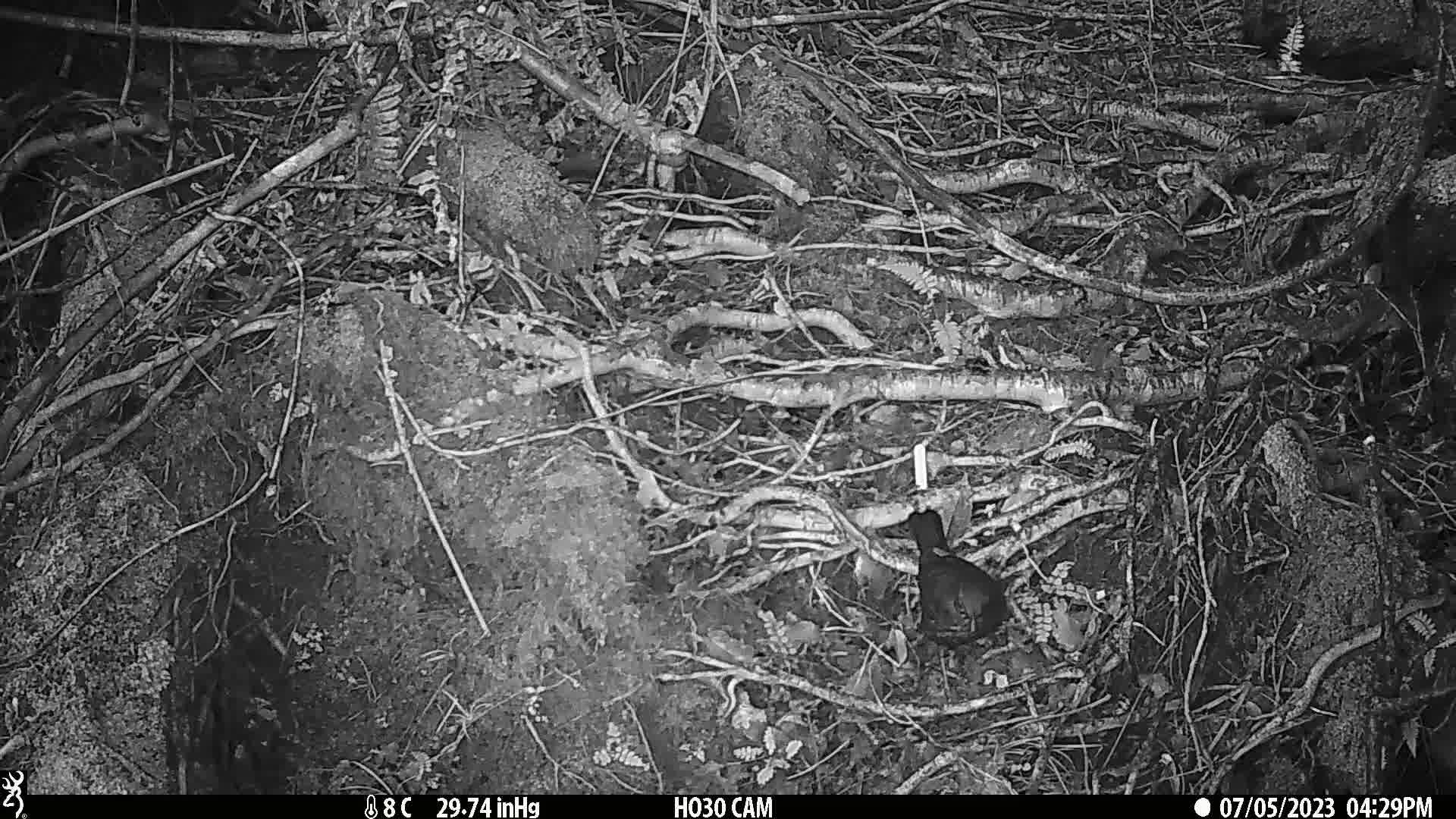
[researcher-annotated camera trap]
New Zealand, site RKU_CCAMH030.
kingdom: Animalia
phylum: Chordata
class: Aves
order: Passeriformes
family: Turdidae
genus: Turdus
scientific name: Turdus merula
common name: eurasian blackbird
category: blackbird